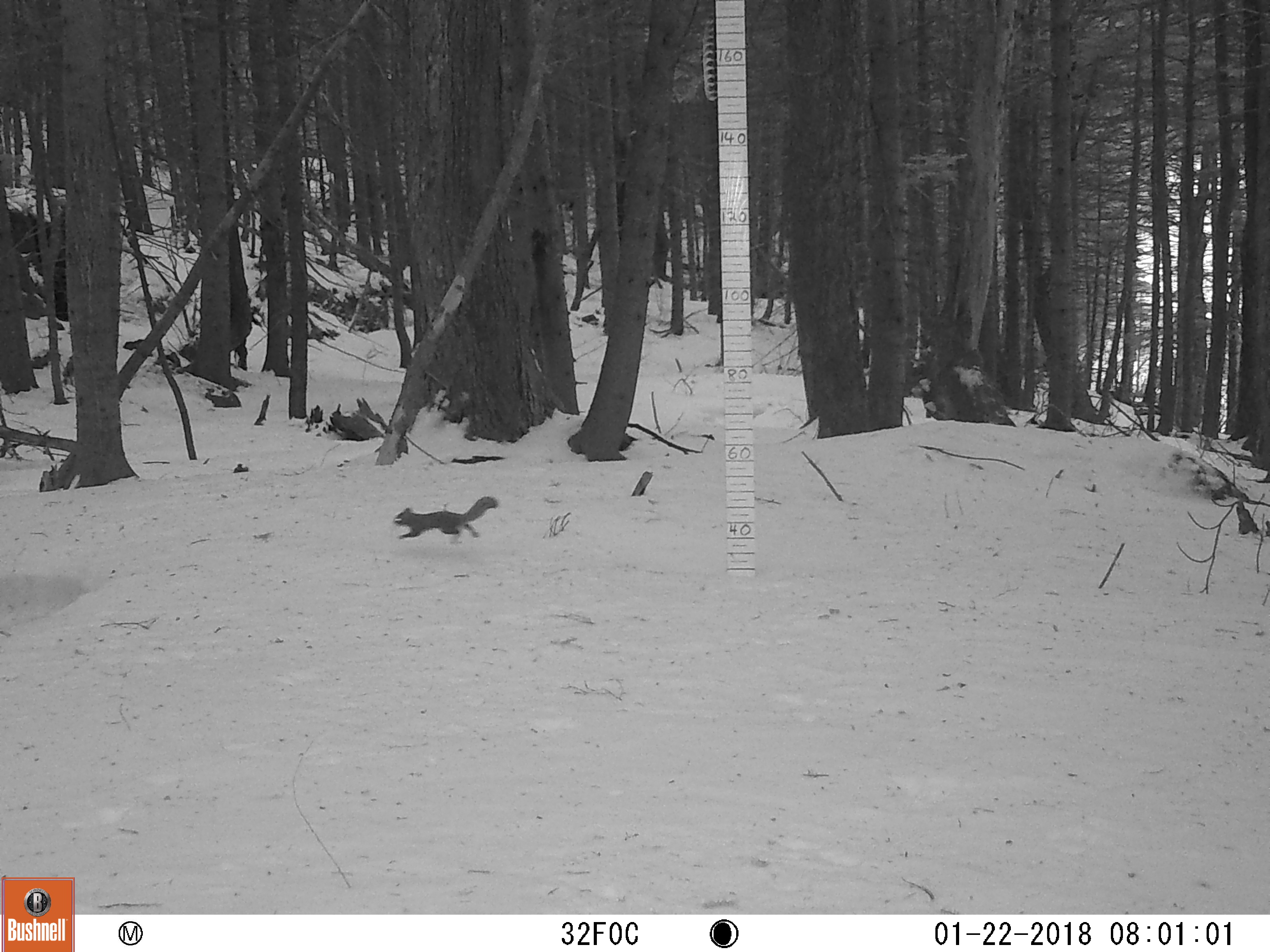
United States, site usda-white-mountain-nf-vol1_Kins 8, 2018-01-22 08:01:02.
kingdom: Animalia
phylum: Chordata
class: Mammalia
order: Rodentia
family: Sciuridae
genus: Tamiasciurus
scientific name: Tamiasciurus hudsonicus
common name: red squirrel